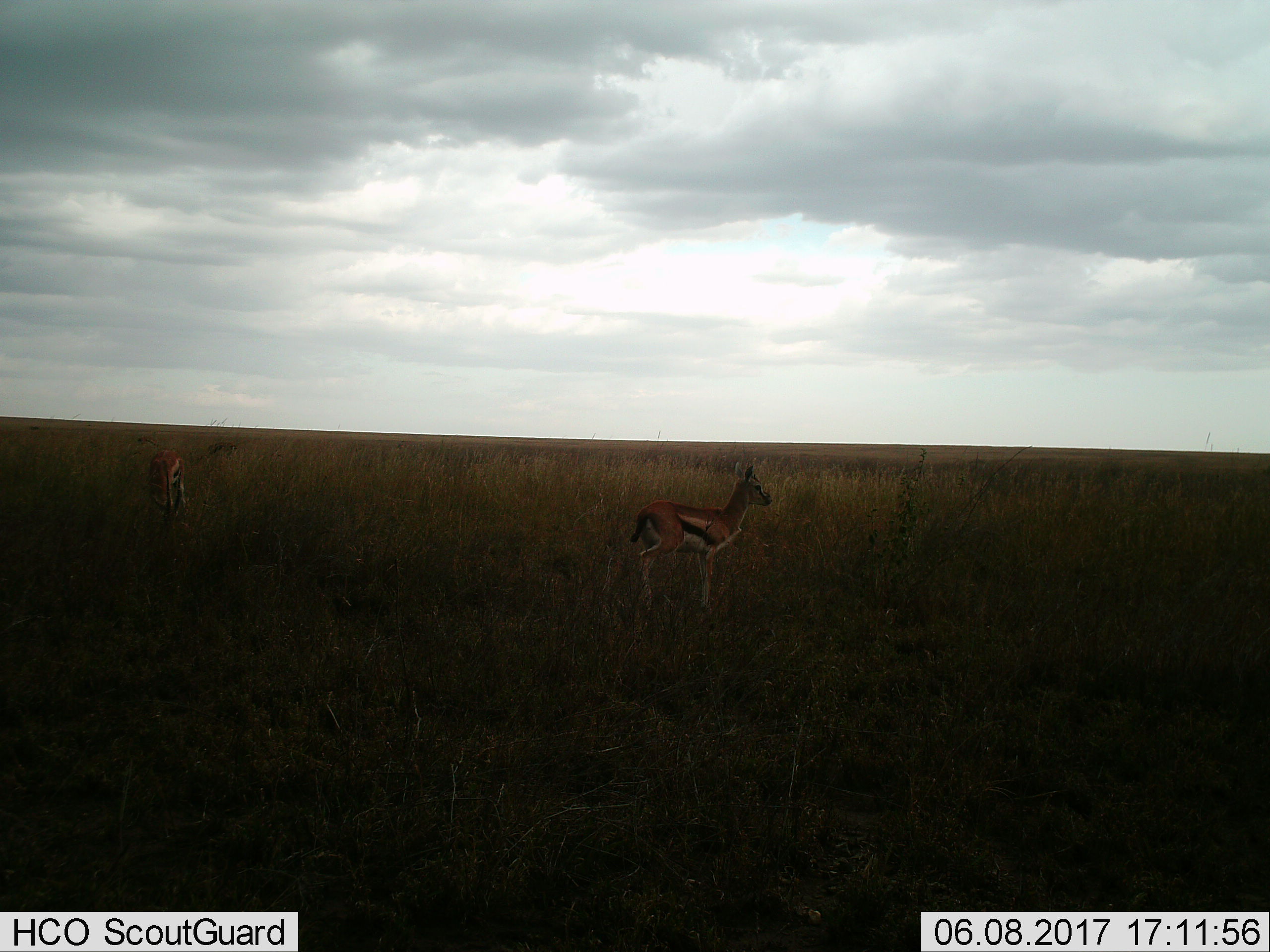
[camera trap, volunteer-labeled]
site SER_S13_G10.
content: unidentified animal